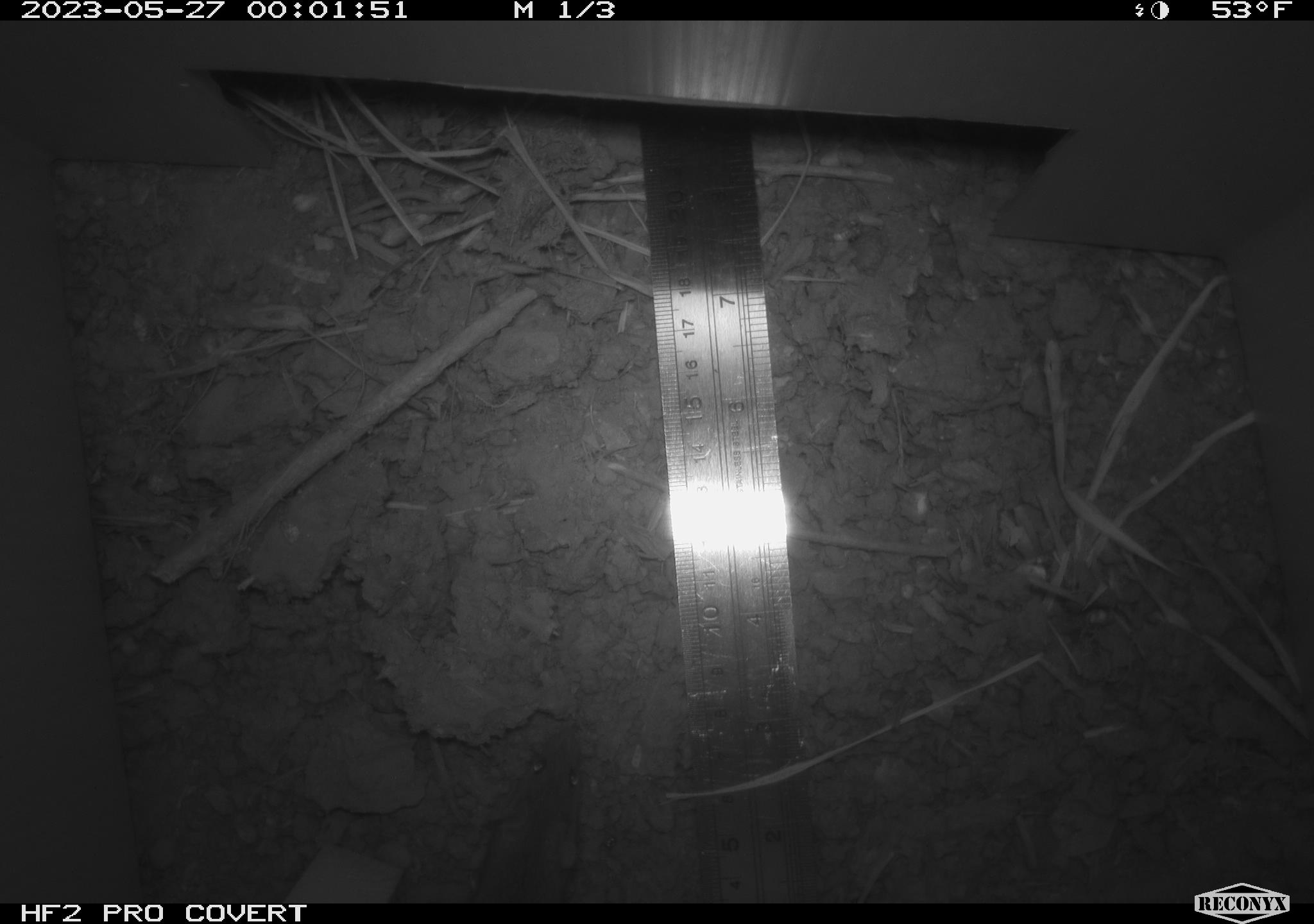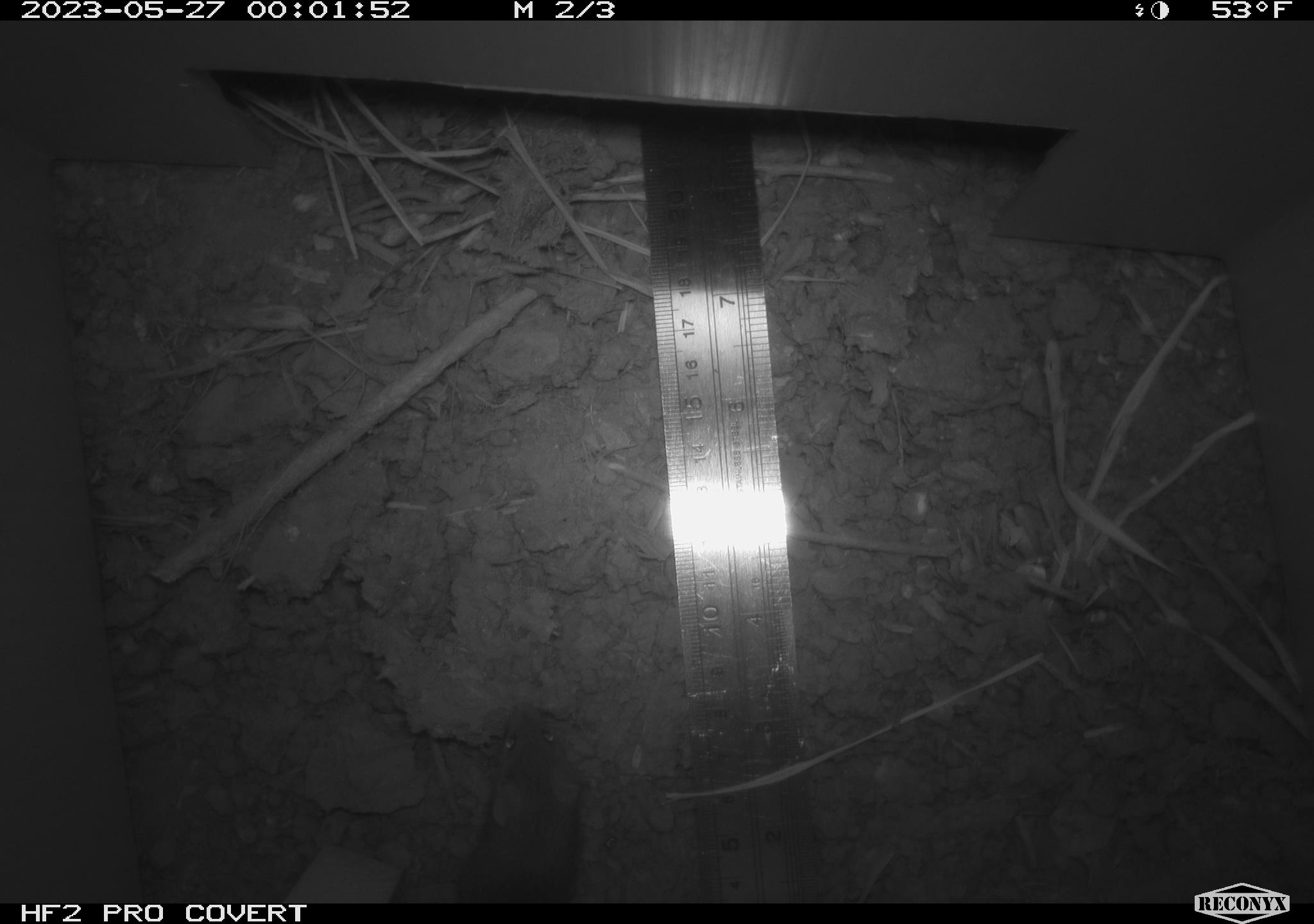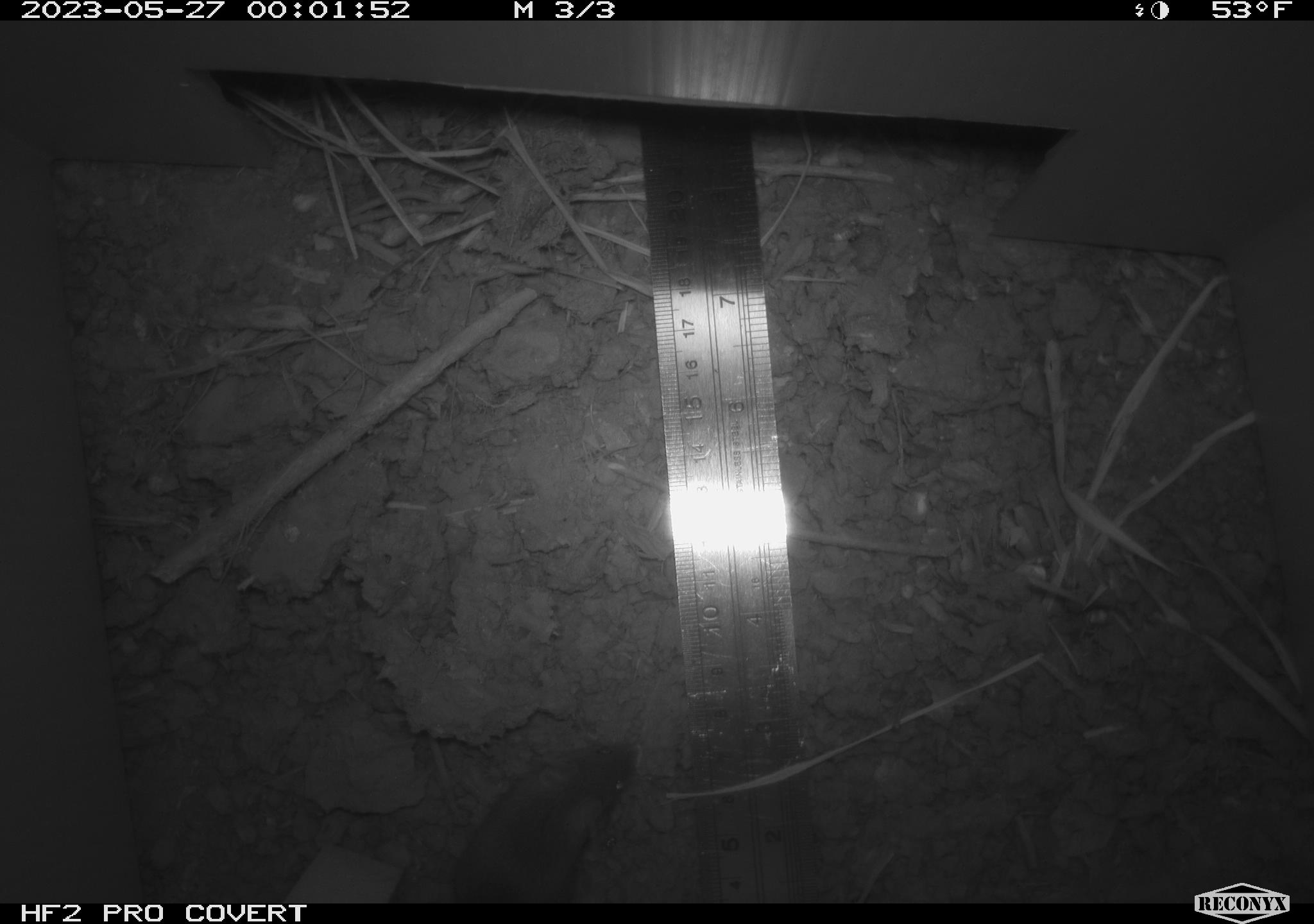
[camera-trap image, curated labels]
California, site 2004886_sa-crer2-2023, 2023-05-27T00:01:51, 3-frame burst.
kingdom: Animalia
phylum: Chordata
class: Mammalia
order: Rodentia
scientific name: Rodentia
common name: mouse species